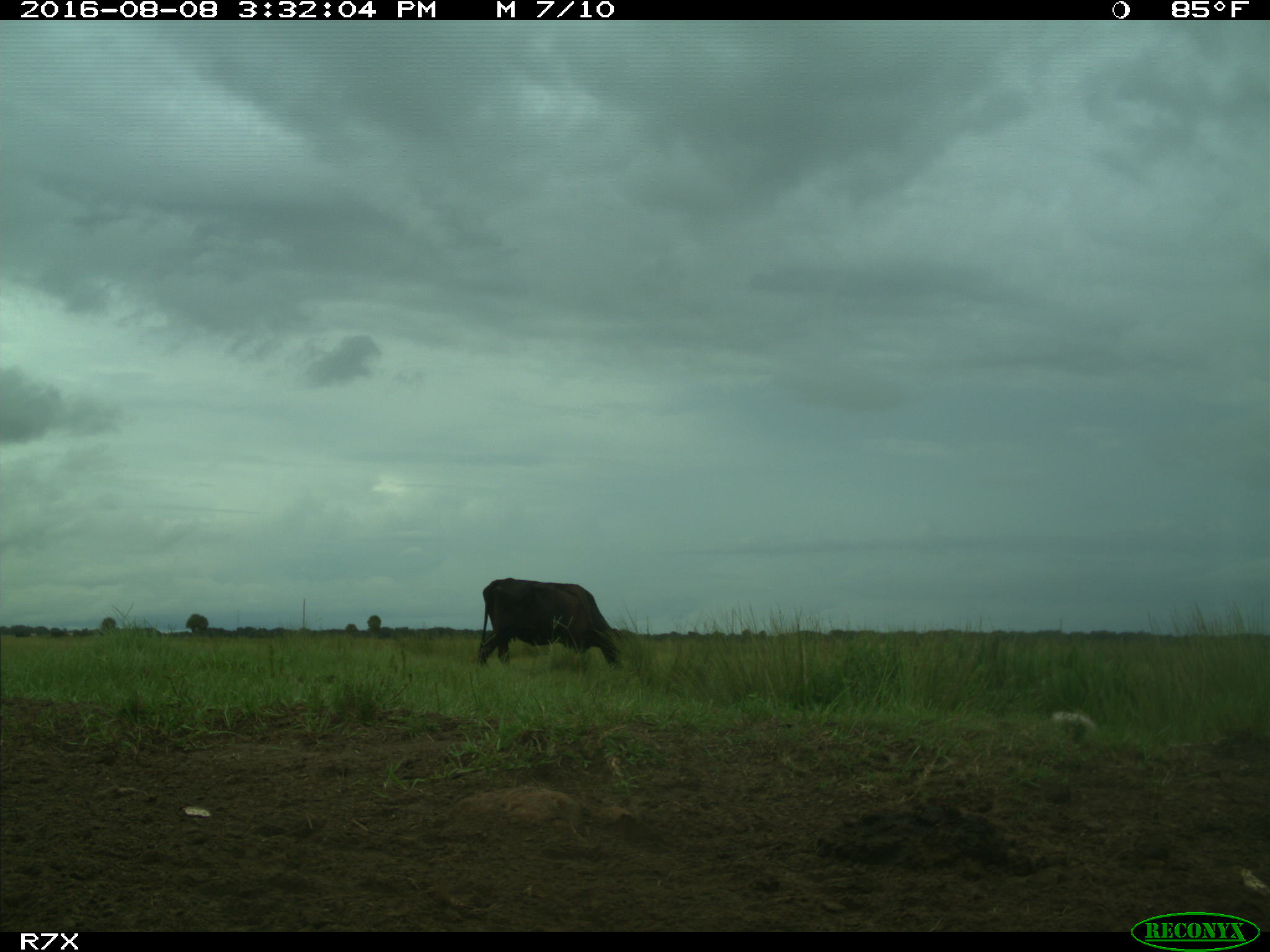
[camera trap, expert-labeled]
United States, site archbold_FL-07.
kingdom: Animalia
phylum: Chordata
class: Mammalia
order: Artiodactyla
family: Bovidae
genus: Bos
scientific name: Bos taurus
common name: domestic cow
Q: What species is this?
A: Bos taurus (domestic cow).